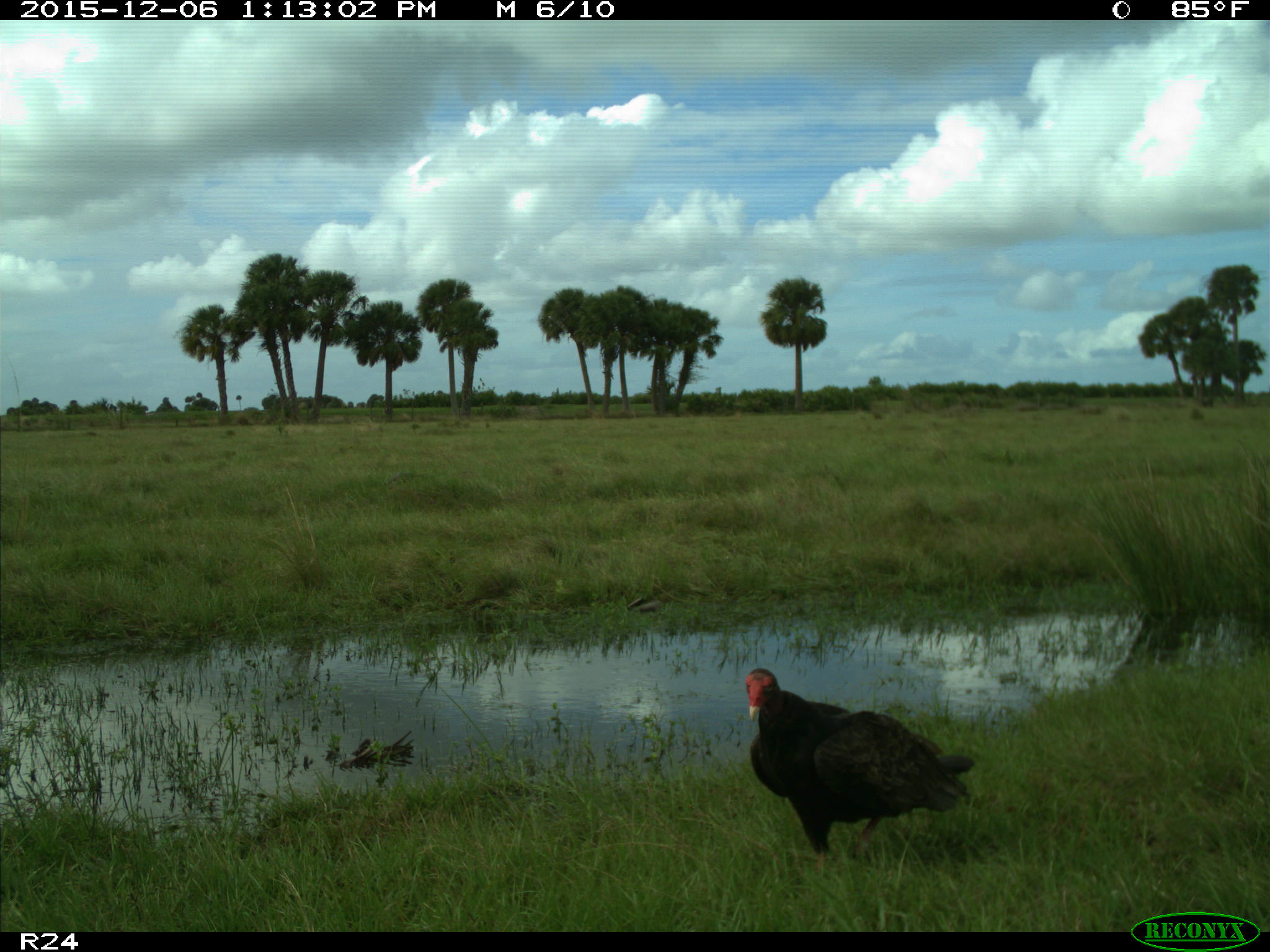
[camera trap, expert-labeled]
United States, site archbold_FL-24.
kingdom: Animalia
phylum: Chordata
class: Aves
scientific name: Aves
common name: birds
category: unidentified bird